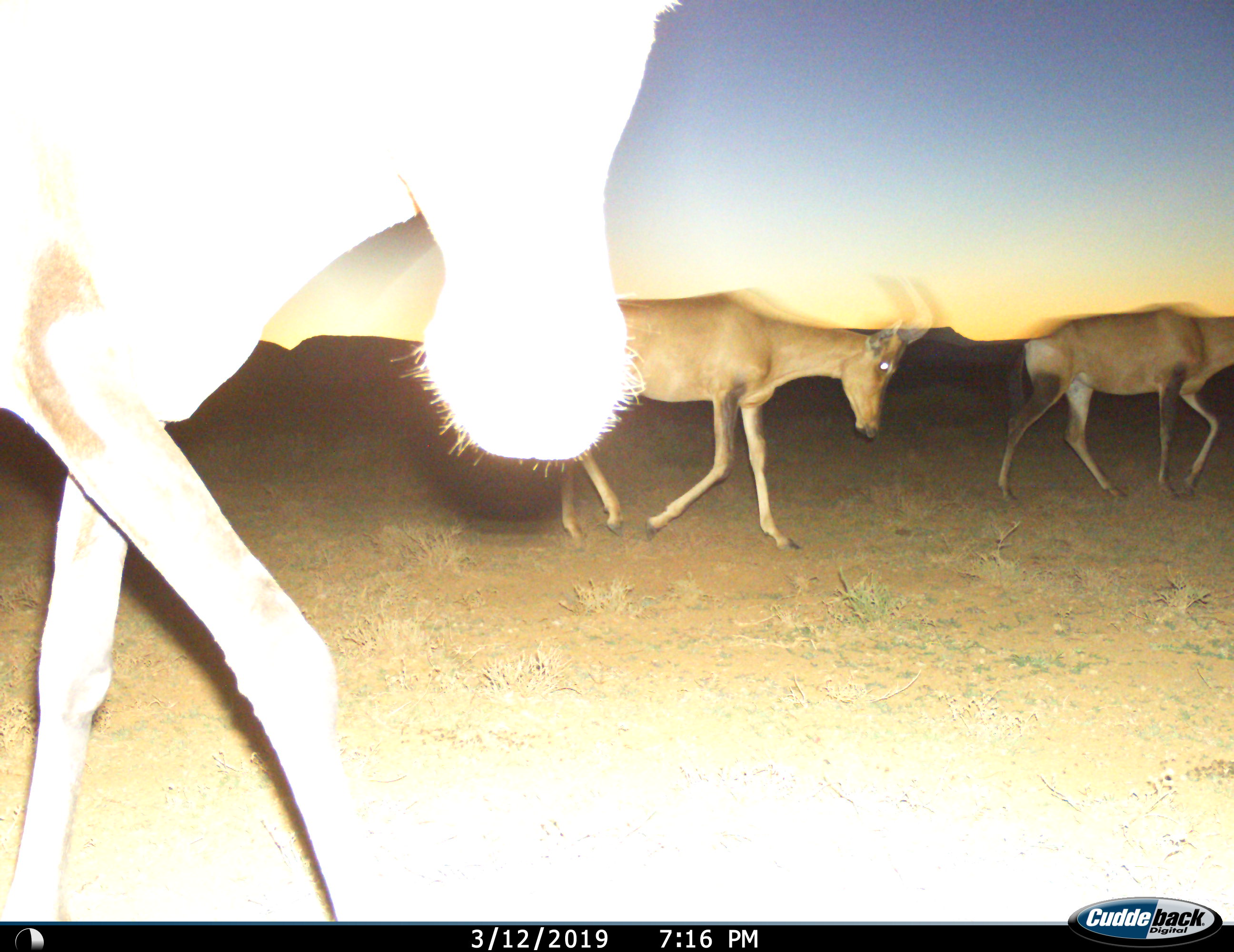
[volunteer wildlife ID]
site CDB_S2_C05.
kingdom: Animalia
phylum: Chordata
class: Mammalia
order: Artiodactyla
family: Bovidae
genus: Alcelaphus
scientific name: Alcelaphus buselaphus caama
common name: red hartebeest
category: hartebeestred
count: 3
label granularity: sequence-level